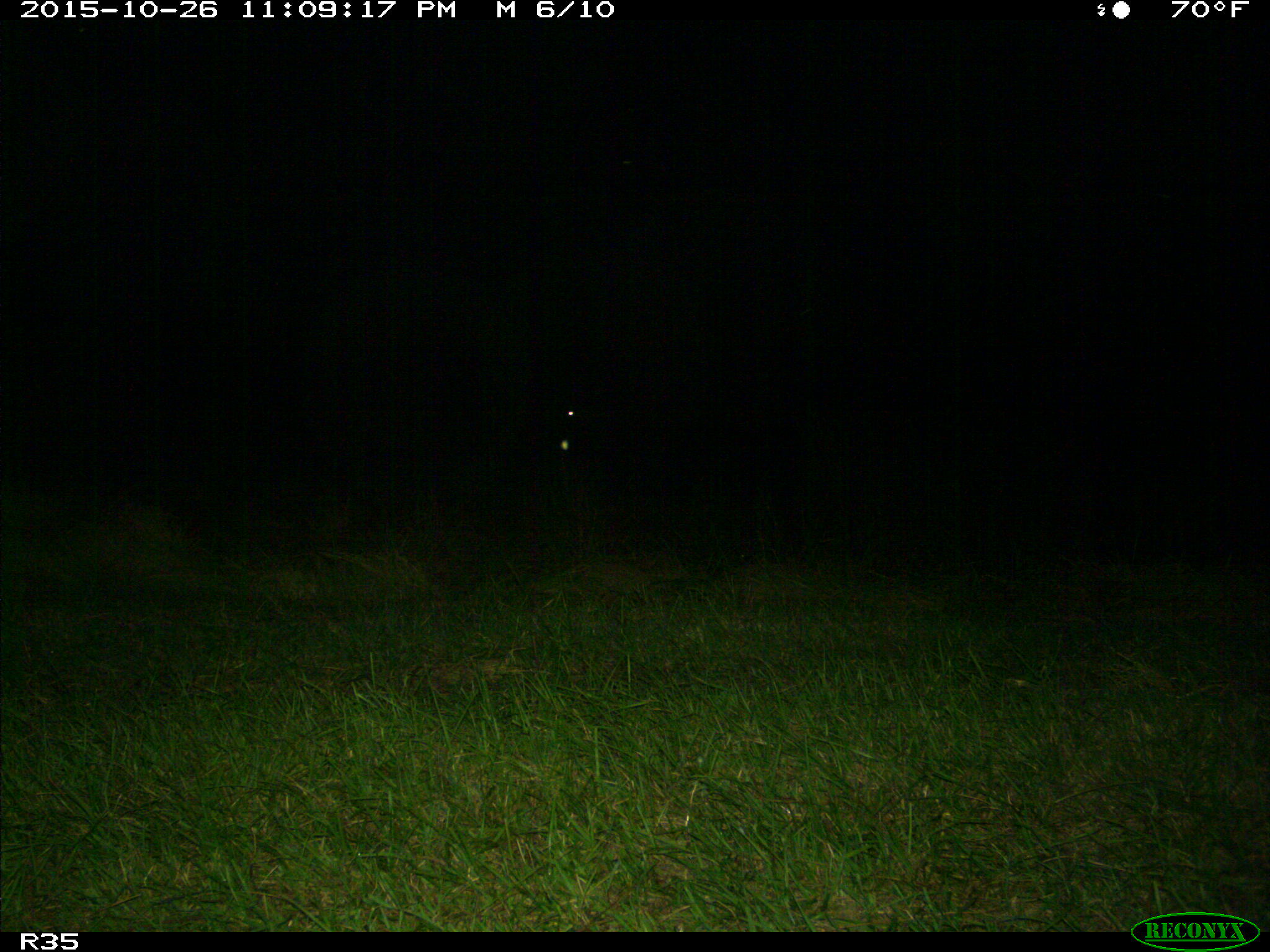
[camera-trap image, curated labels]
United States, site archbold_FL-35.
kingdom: Animalia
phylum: Chordata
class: Mammalia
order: Artiodactyla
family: Bovidae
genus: Bos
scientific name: Bos taurus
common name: domestic cow